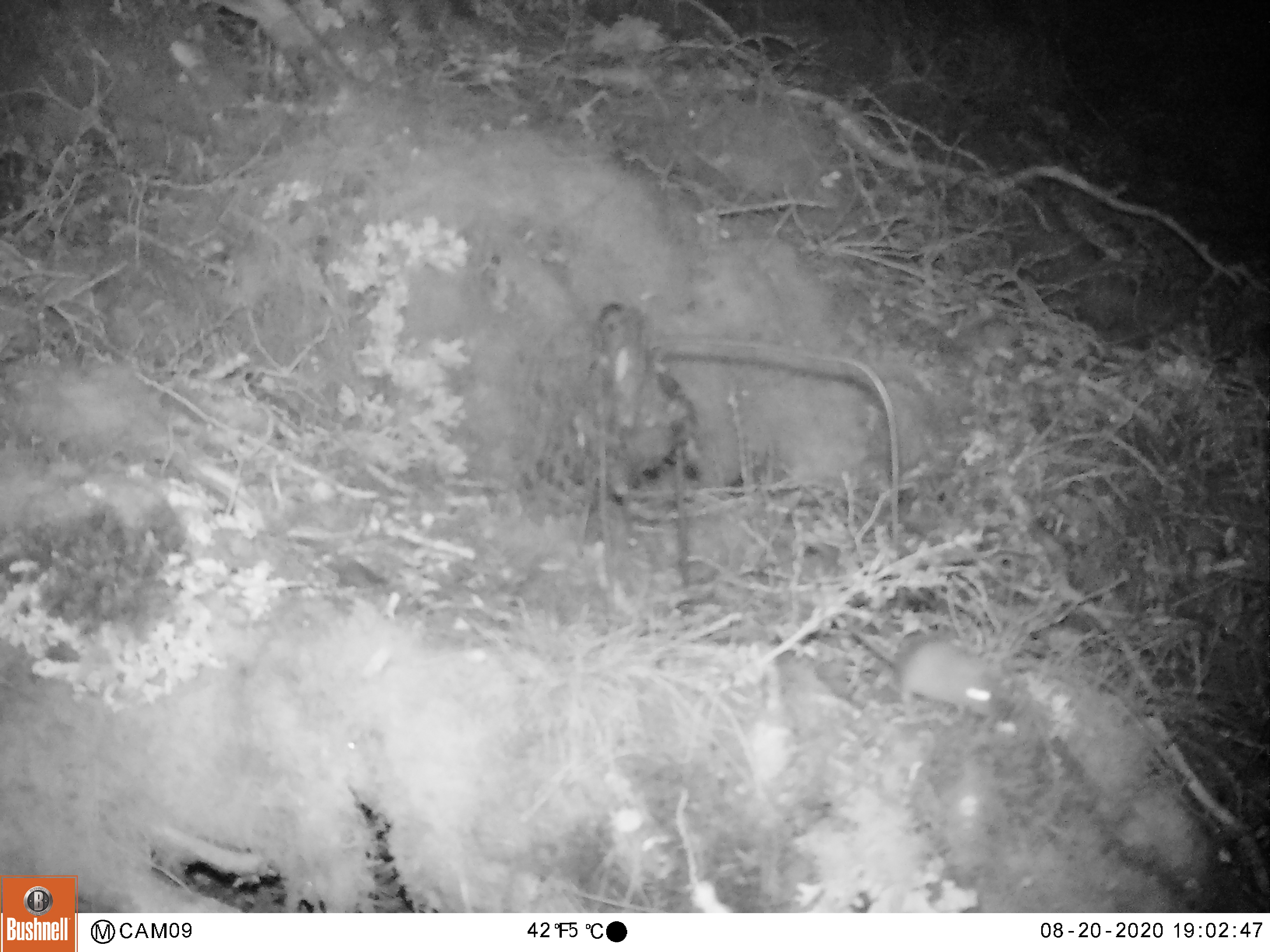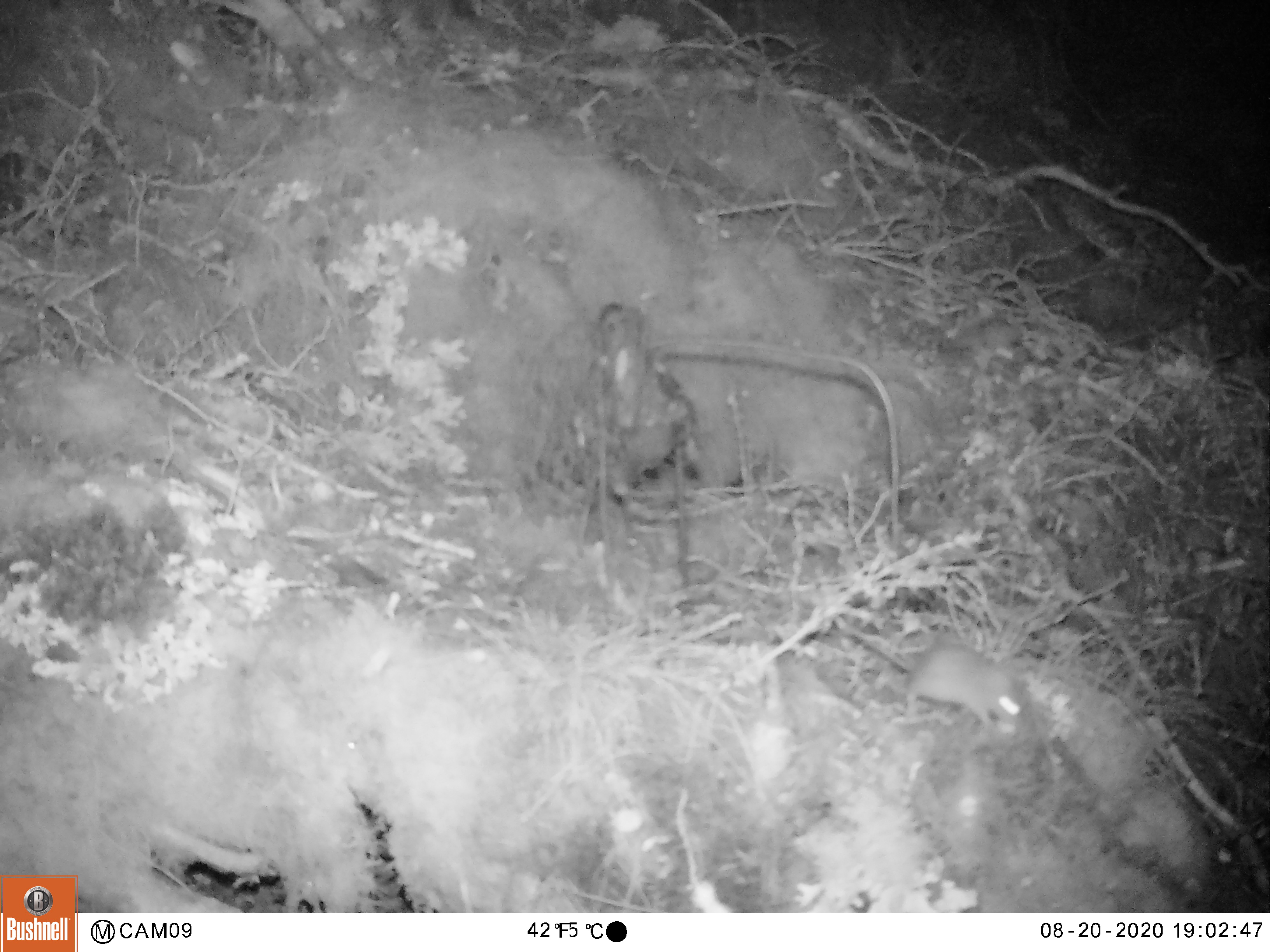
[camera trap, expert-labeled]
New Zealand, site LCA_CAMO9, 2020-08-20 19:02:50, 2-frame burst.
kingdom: Animalia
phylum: Chordata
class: Mammalia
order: Rodentia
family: Muridae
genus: Mus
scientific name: Mus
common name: mouse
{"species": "mouse (Mus)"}